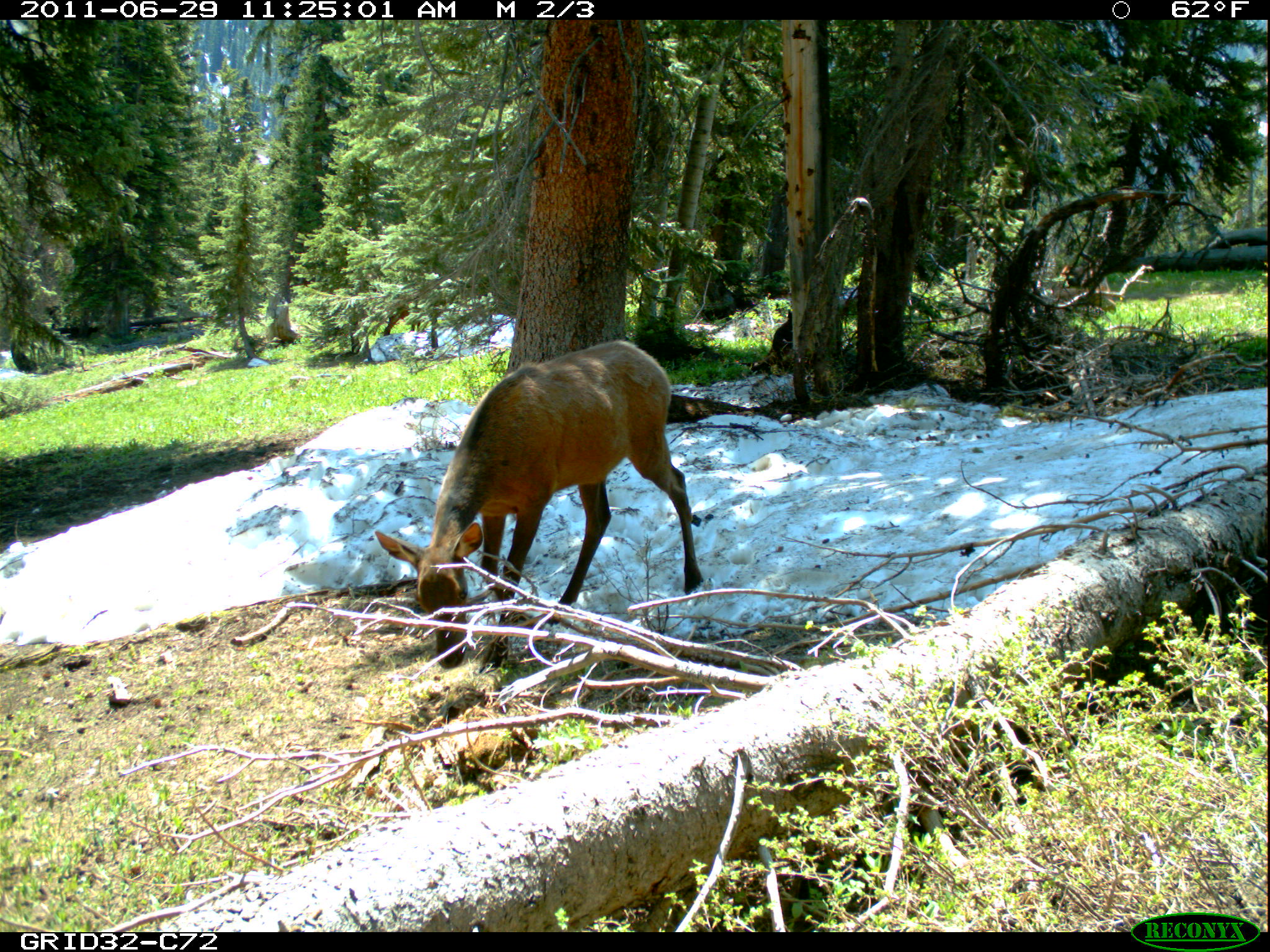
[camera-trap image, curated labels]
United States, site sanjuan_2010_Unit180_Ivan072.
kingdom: Animalia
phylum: Chordata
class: Mammalia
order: Artiodactyla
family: Cervidae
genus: Cervus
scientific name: Cervus elaphus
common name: red deer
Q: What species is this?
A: Cervus elaphus (red deer).